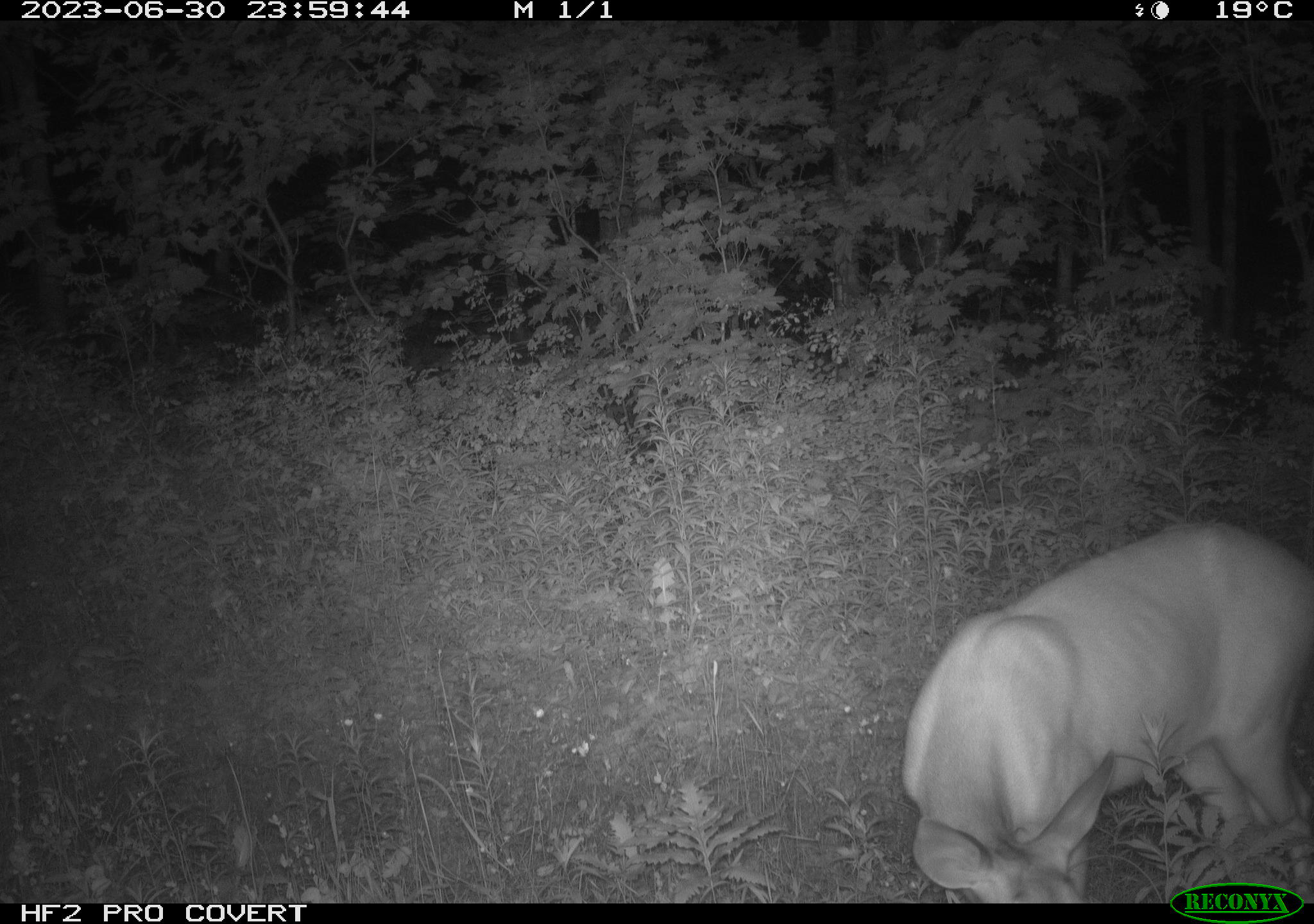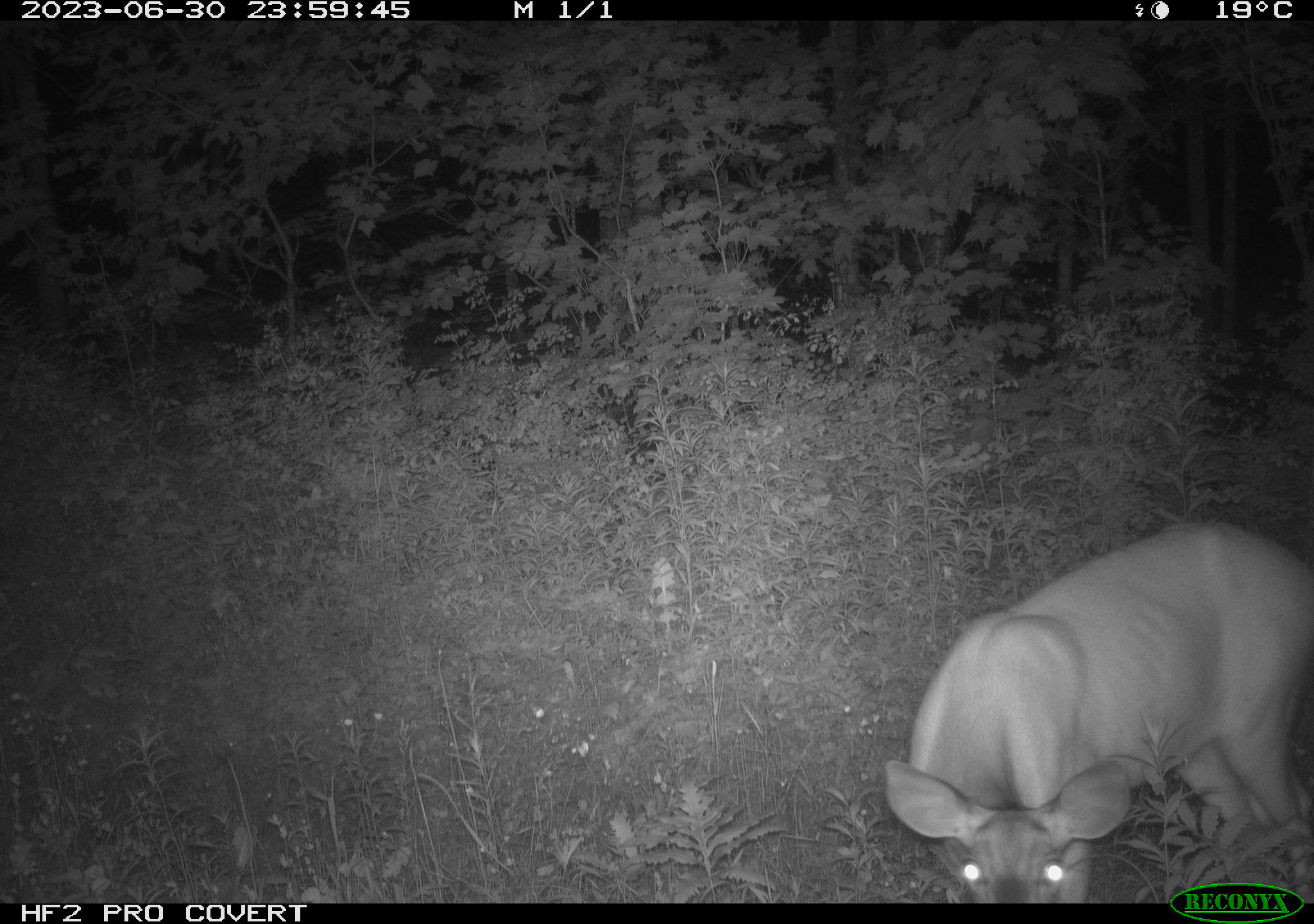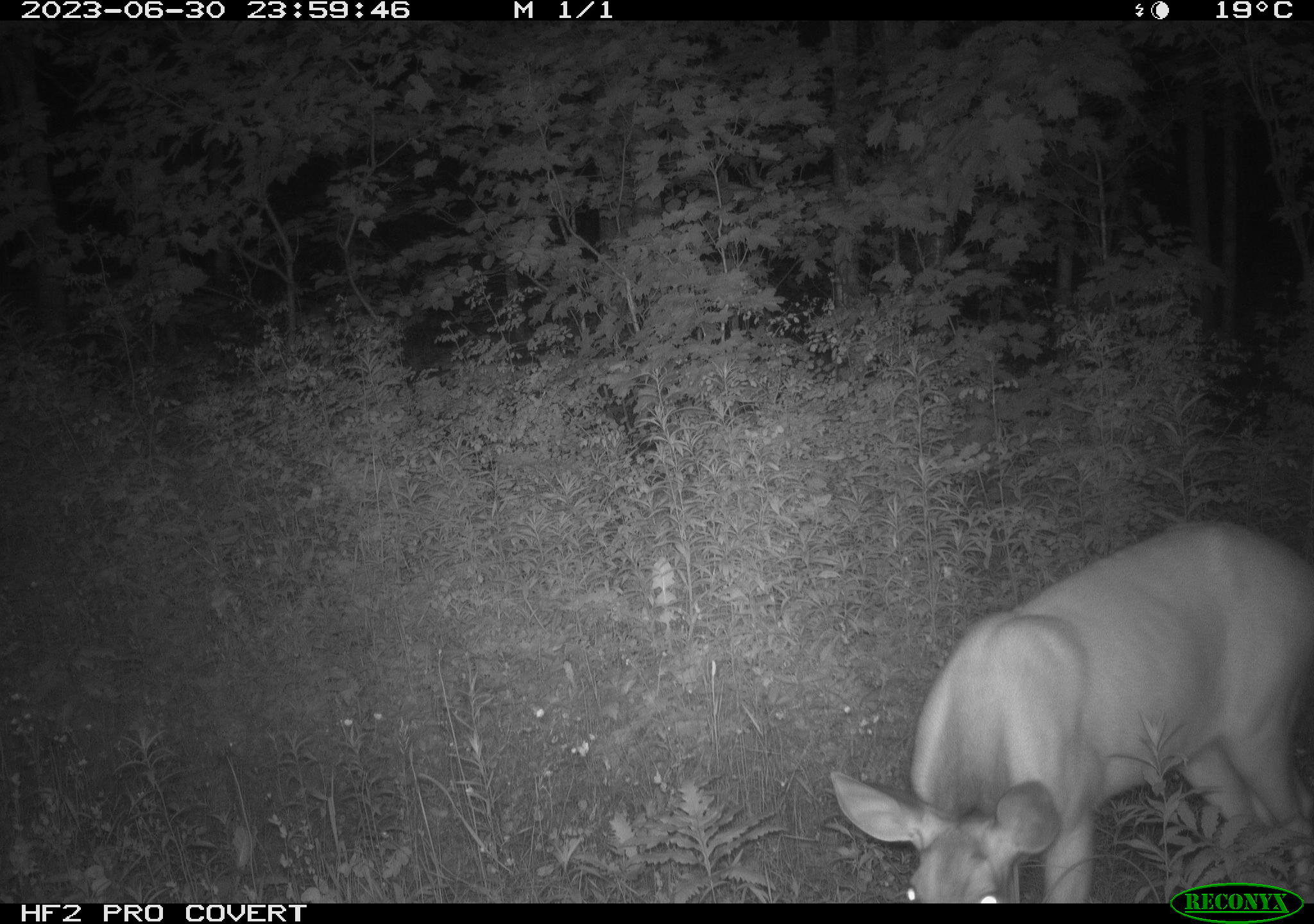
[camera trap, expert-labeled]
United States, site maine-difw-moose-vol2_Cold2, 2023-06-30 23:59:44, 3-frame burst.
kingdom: Animalia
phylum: Chordata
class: Mammalia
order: Artiodactyla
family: Cervidae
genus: Odocoileus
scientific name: Odocoileus virginianus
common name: white-tailed deer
White-tailed deer (Odocoileus virginianus).